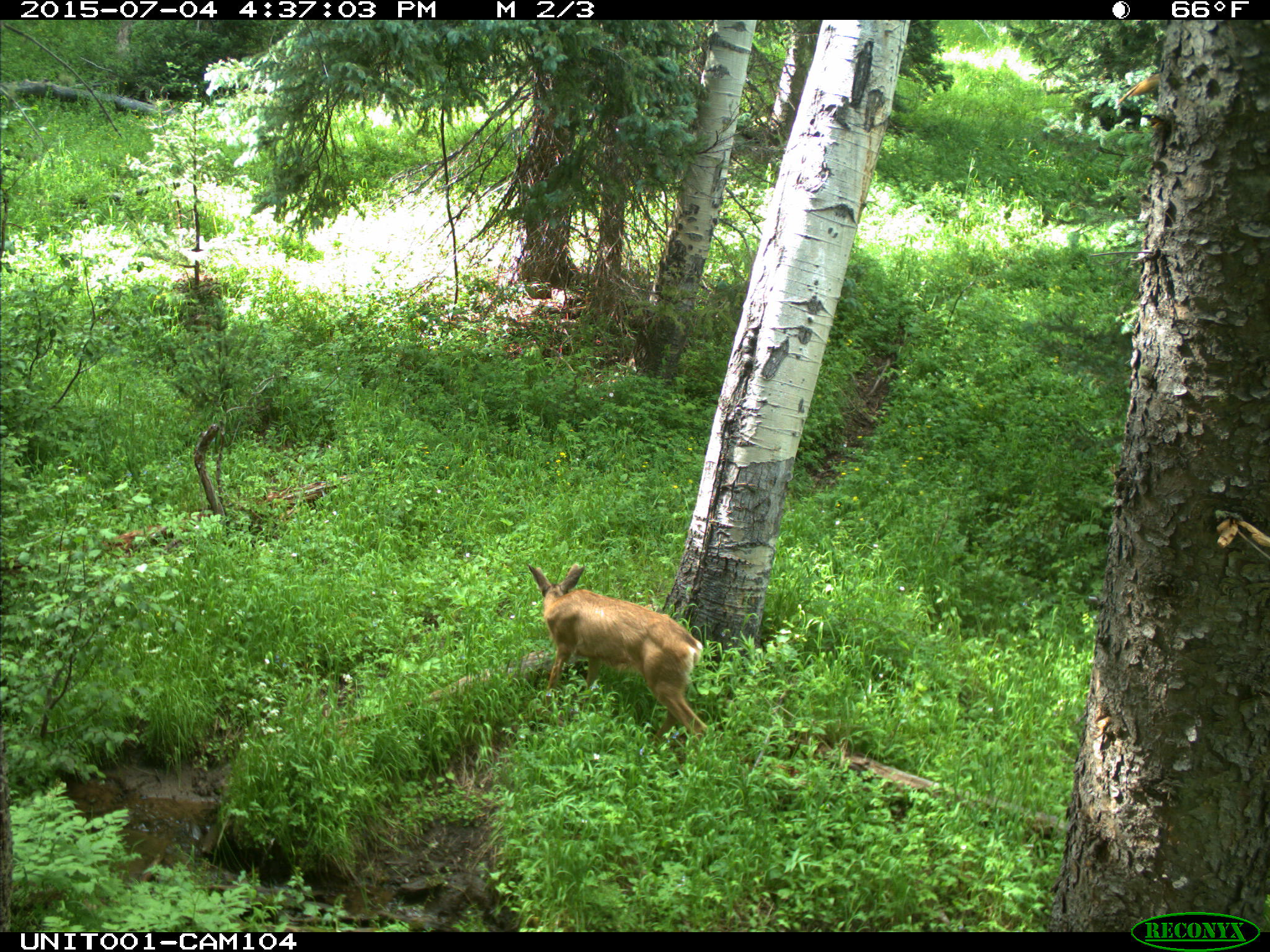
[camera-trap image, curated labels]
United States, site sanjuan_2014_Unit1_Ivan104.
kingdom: Animalia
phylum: Chordata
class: Mammalia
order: Artiodactyla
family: Cervidae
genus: Odocoileus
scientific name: Odocoileus hemionus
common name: mule deer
Odocoileus hemionus (mule deer).